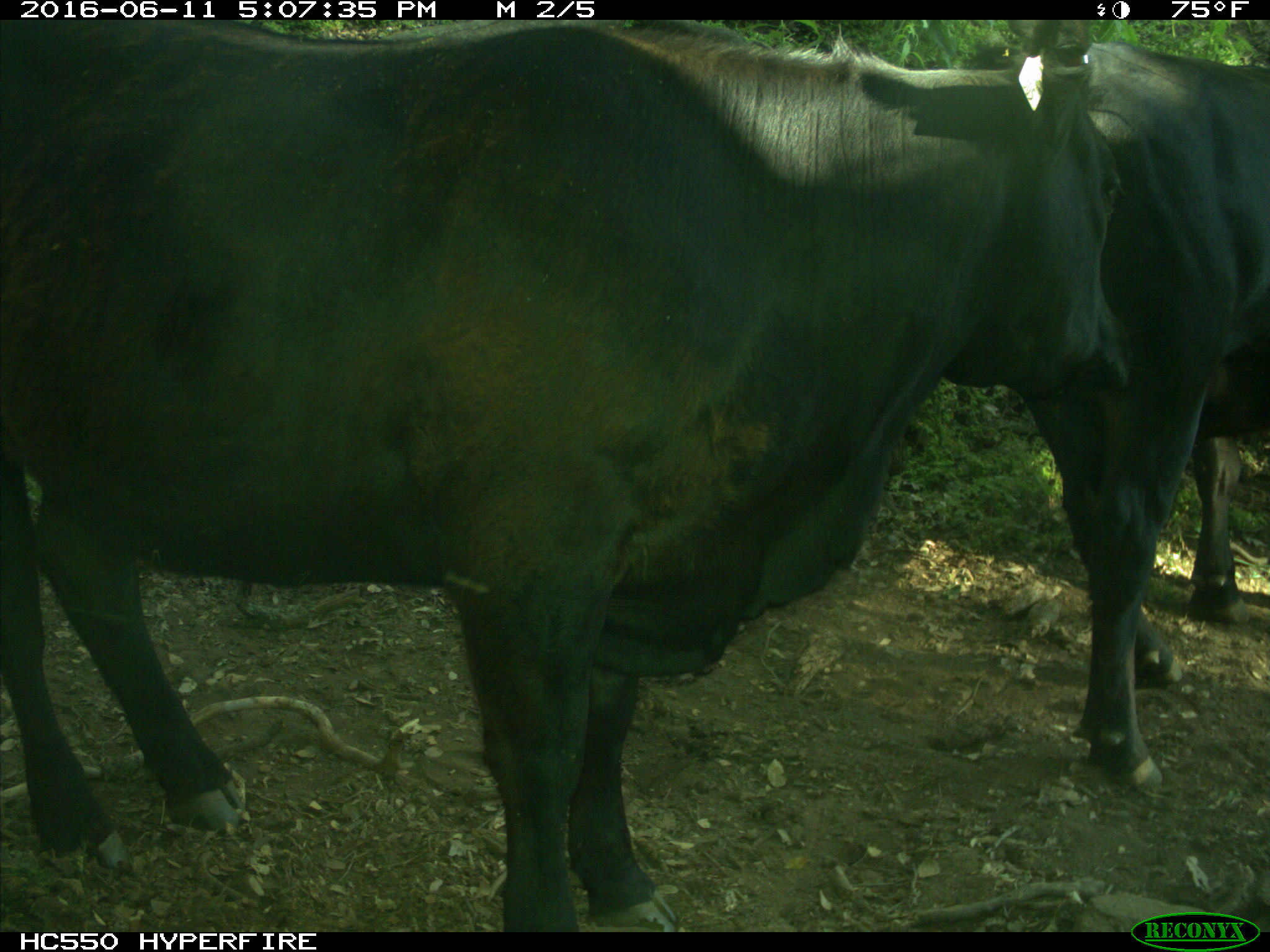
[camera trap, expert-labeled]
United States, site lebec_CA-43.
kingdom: Animalia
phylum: Chordata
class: Mammalia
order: Artiodactyla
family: Bovidae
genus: Bos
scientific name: Bos taurus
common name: domestic cow